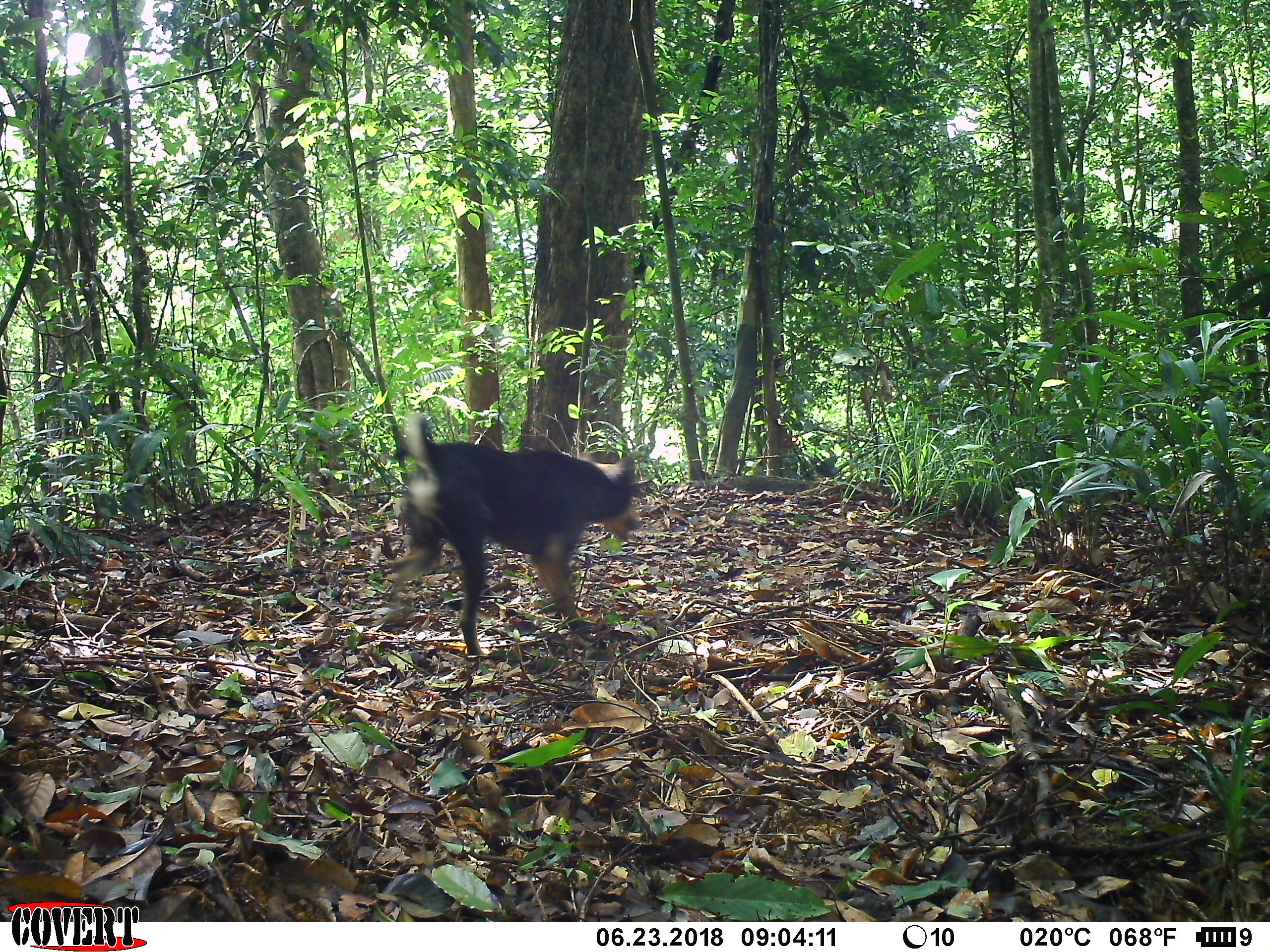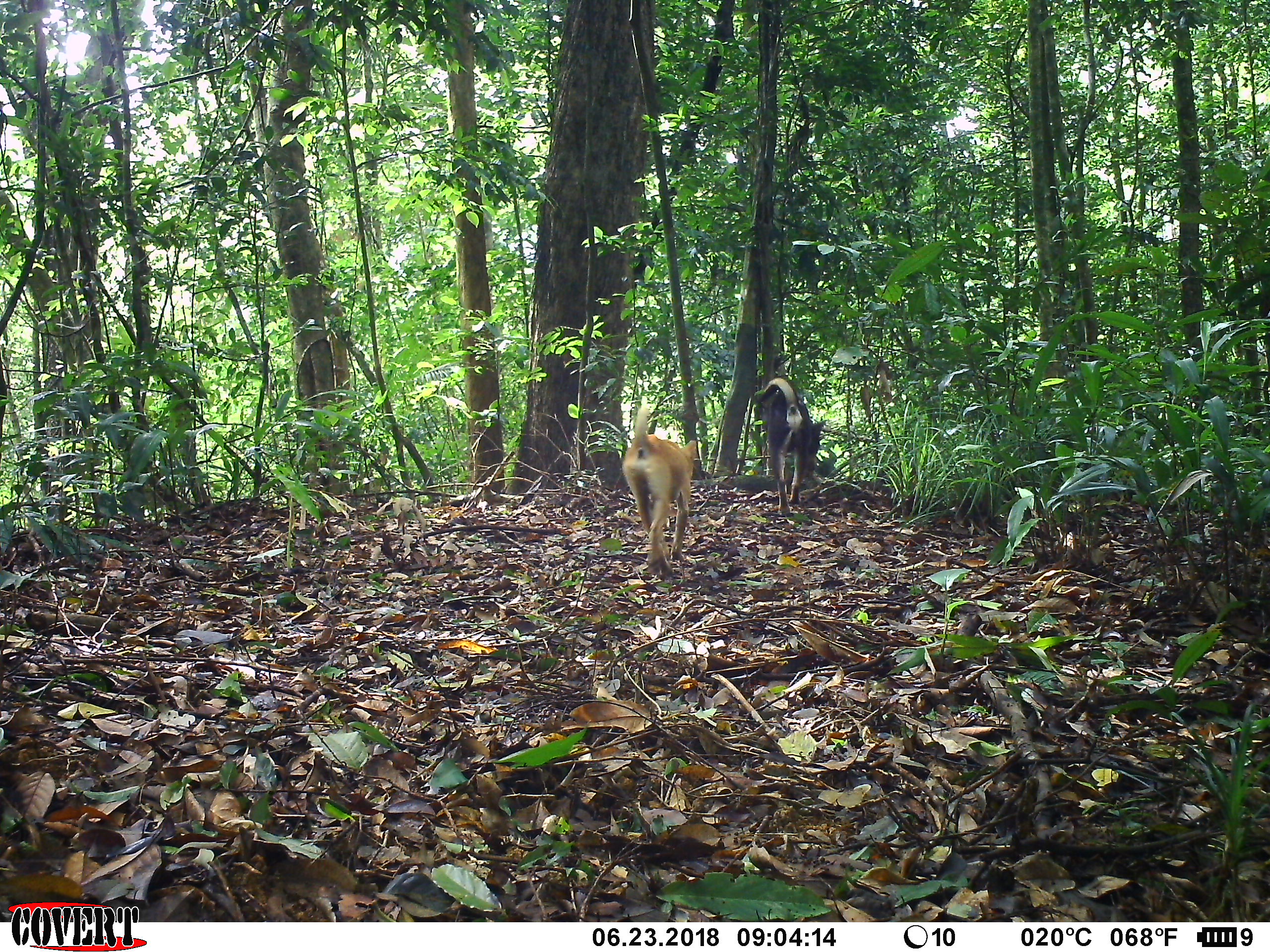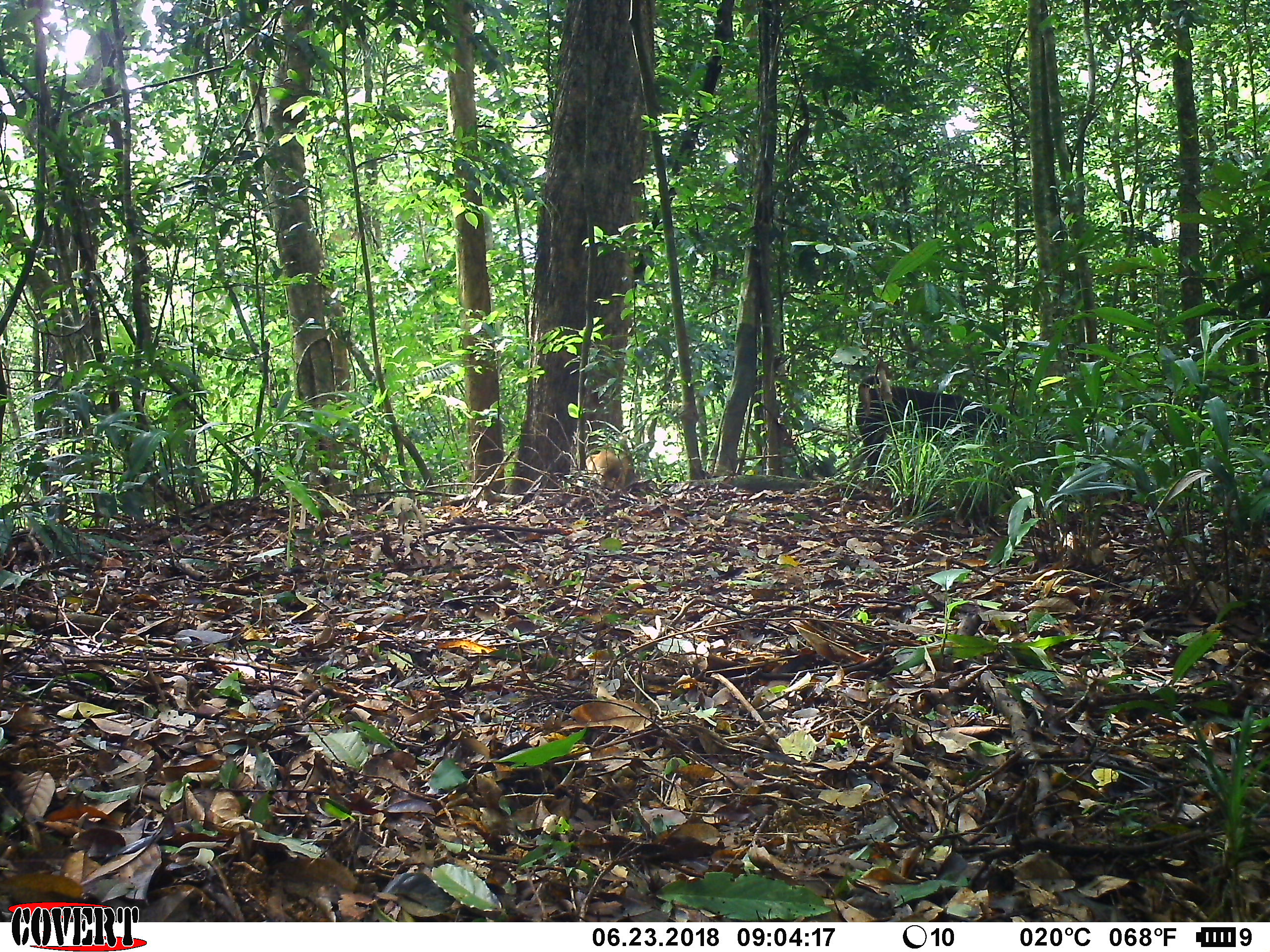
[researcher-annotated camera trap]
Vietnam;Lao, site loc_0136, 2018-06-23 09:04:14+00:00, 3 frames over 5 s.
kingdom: Animalia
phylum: Chordata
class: Mammalia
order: Carnivora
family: Canidae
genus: Canis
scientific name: Canis familiaris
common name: domestic dog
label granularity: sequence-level